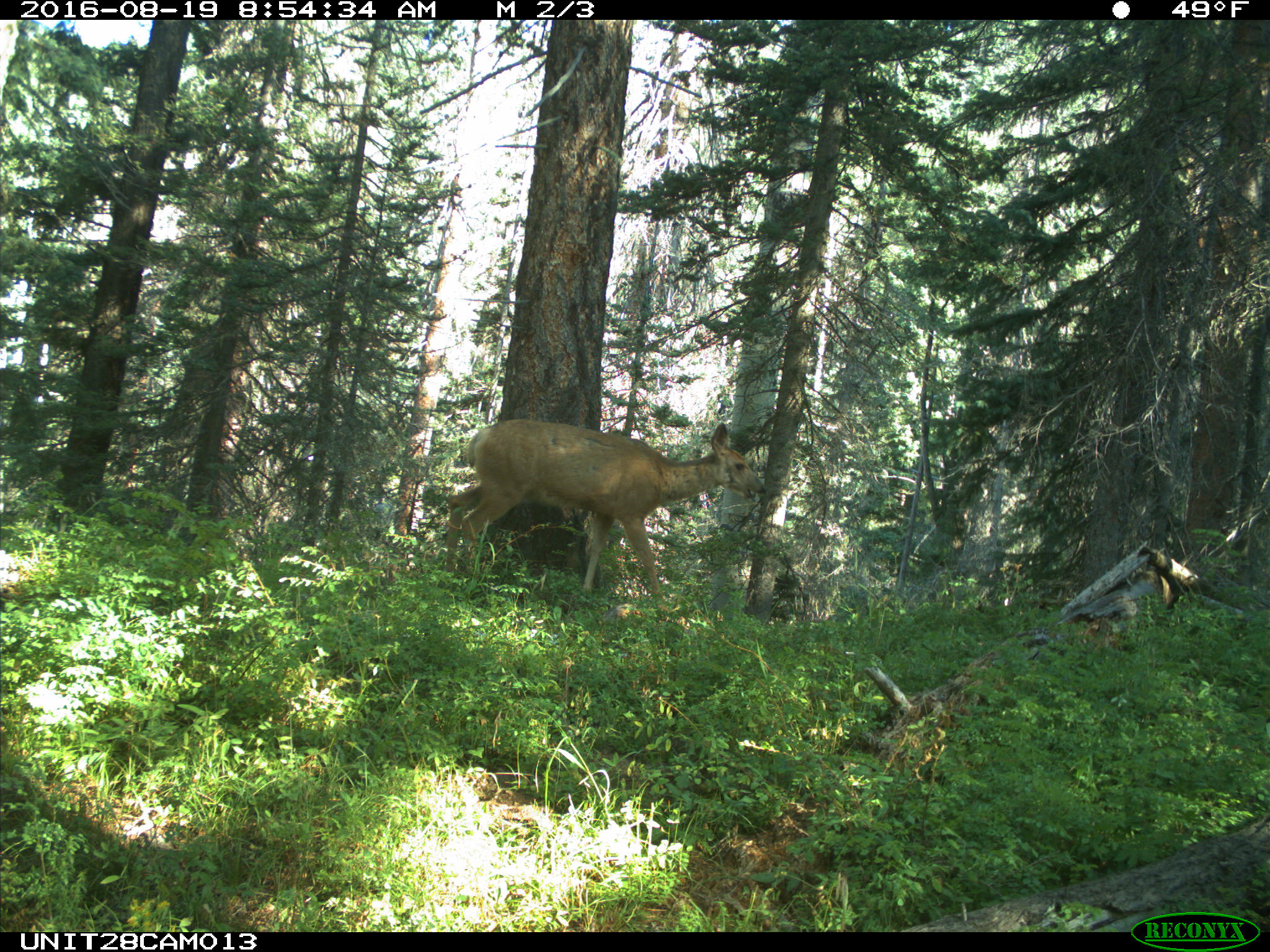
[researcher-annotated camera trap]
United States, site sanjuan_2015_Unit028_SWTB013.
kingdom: Animalia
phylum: Chordata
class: Mammalia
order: Artiodactyla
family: Cervidae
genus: Odocoileus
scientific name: Odocoileus hemionus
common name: mule deer